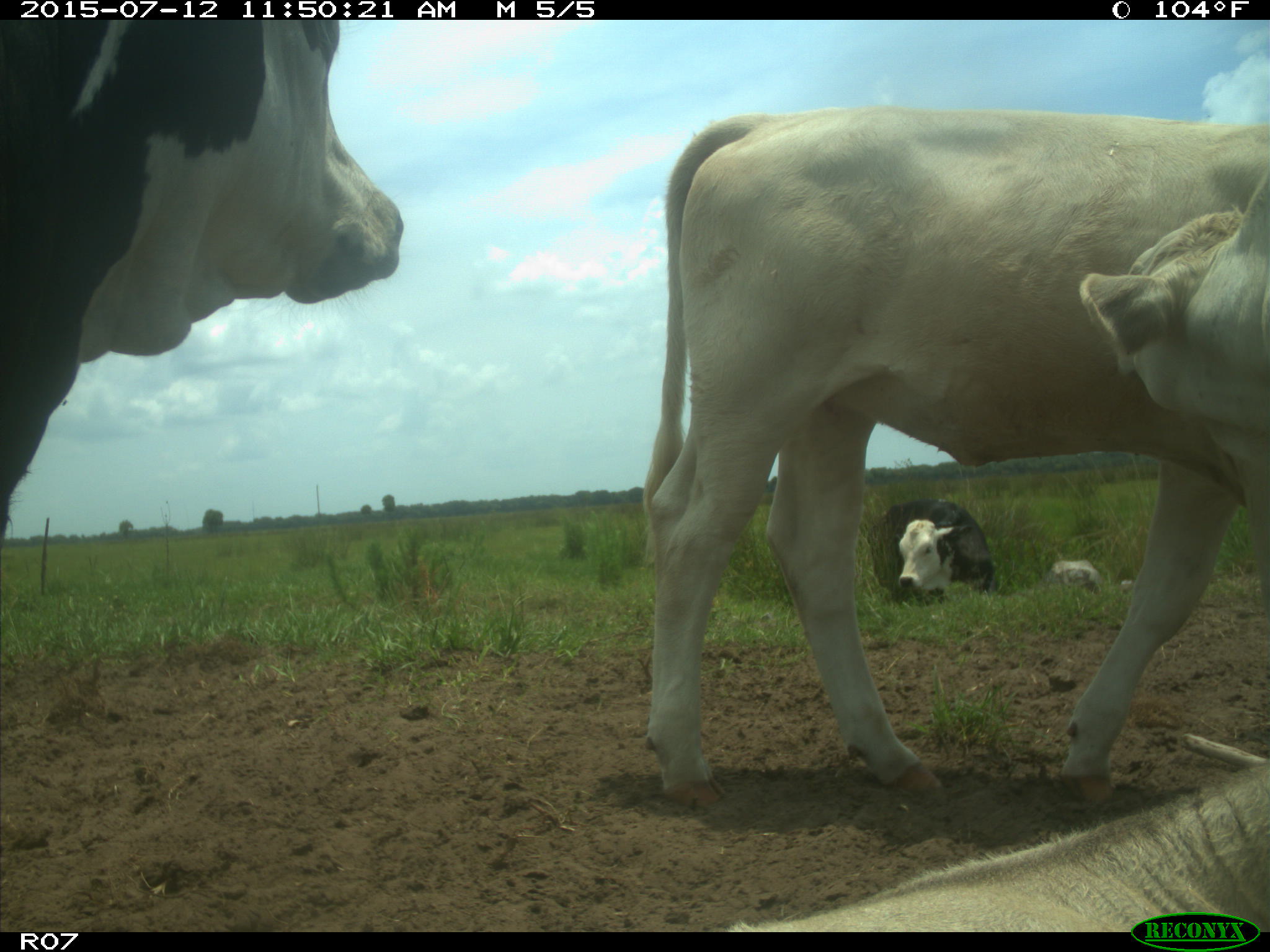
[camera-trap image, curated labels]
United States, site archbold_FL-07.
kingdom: Animalia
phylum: Chordata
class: Mammalia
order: Artiodactyla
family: Bovidae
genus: Bos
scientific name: Bos taurus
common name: domestic cow